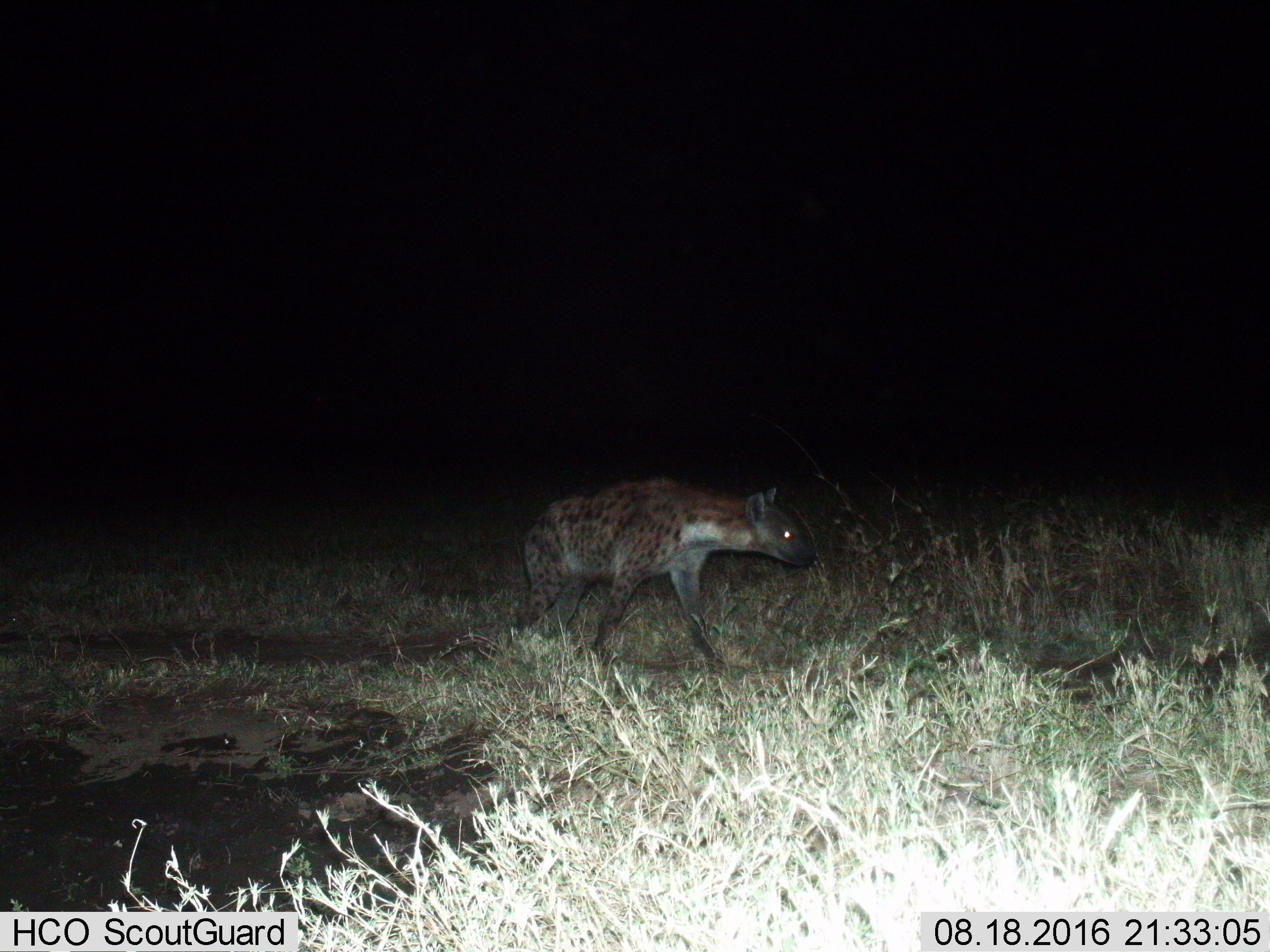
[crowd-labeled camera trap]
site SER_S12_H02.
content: unidentified animal